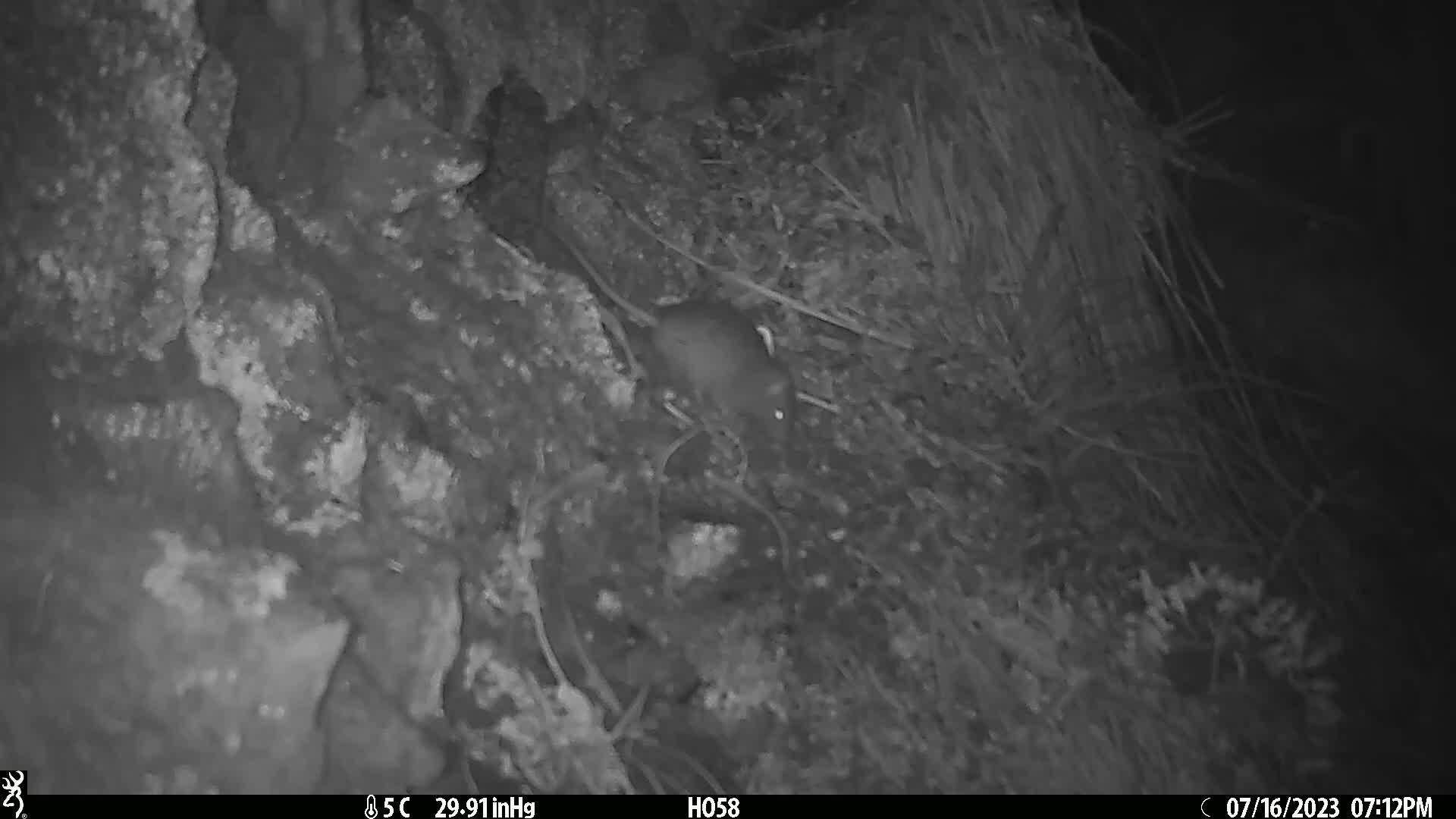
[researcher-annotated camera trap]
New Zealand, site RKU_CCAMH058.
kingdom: Animalia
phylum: Chordata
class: Mammalia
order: Rodentia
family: Muridae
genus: Rattus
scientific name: Rattus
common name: rat